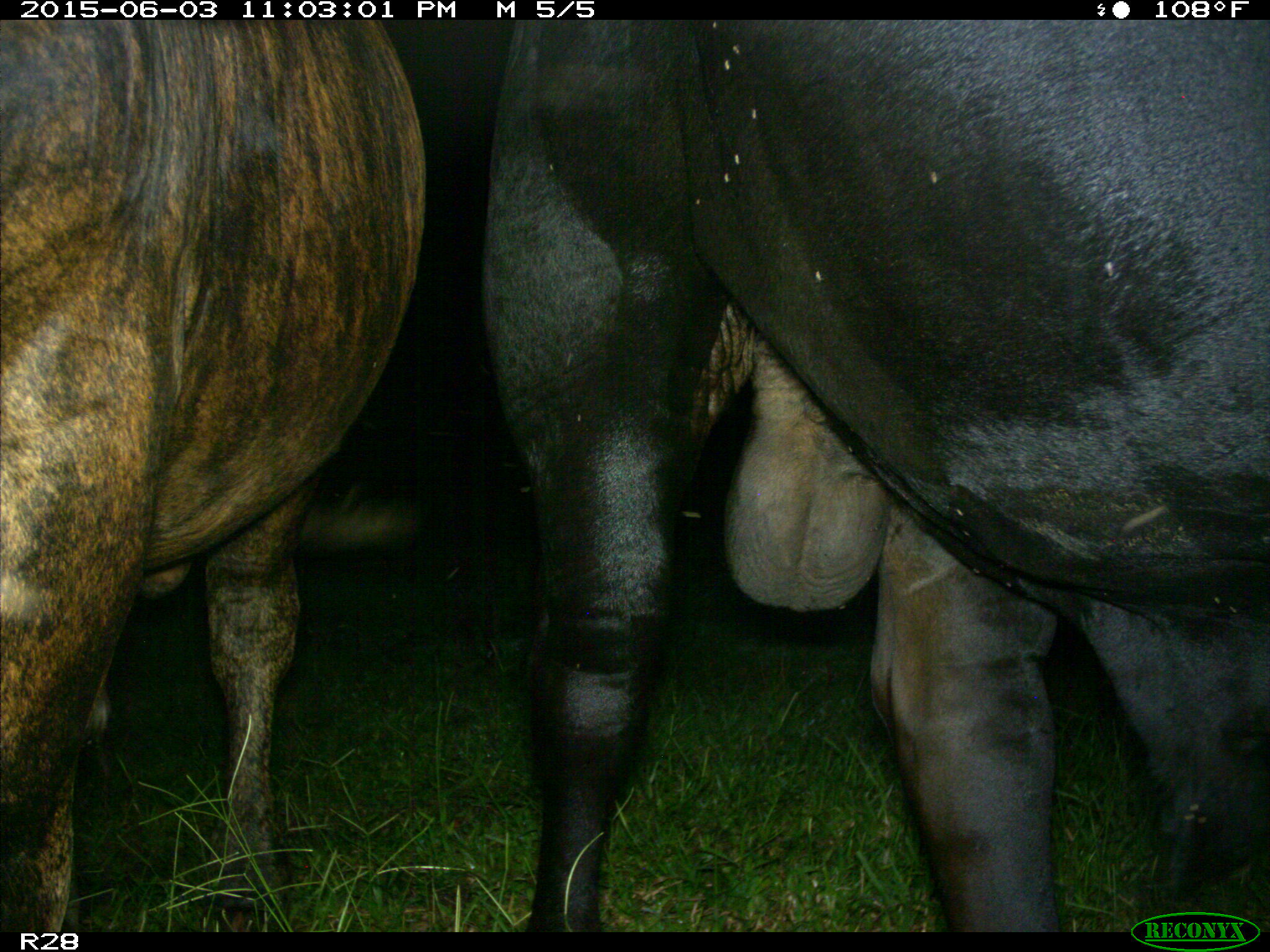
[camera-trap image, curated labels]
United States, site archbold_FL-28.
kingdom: Animalia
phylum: Chordata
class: Mammalia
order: Artiodactyla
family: Bovidae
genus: Bos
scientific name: Bos taurus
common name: domestic cow